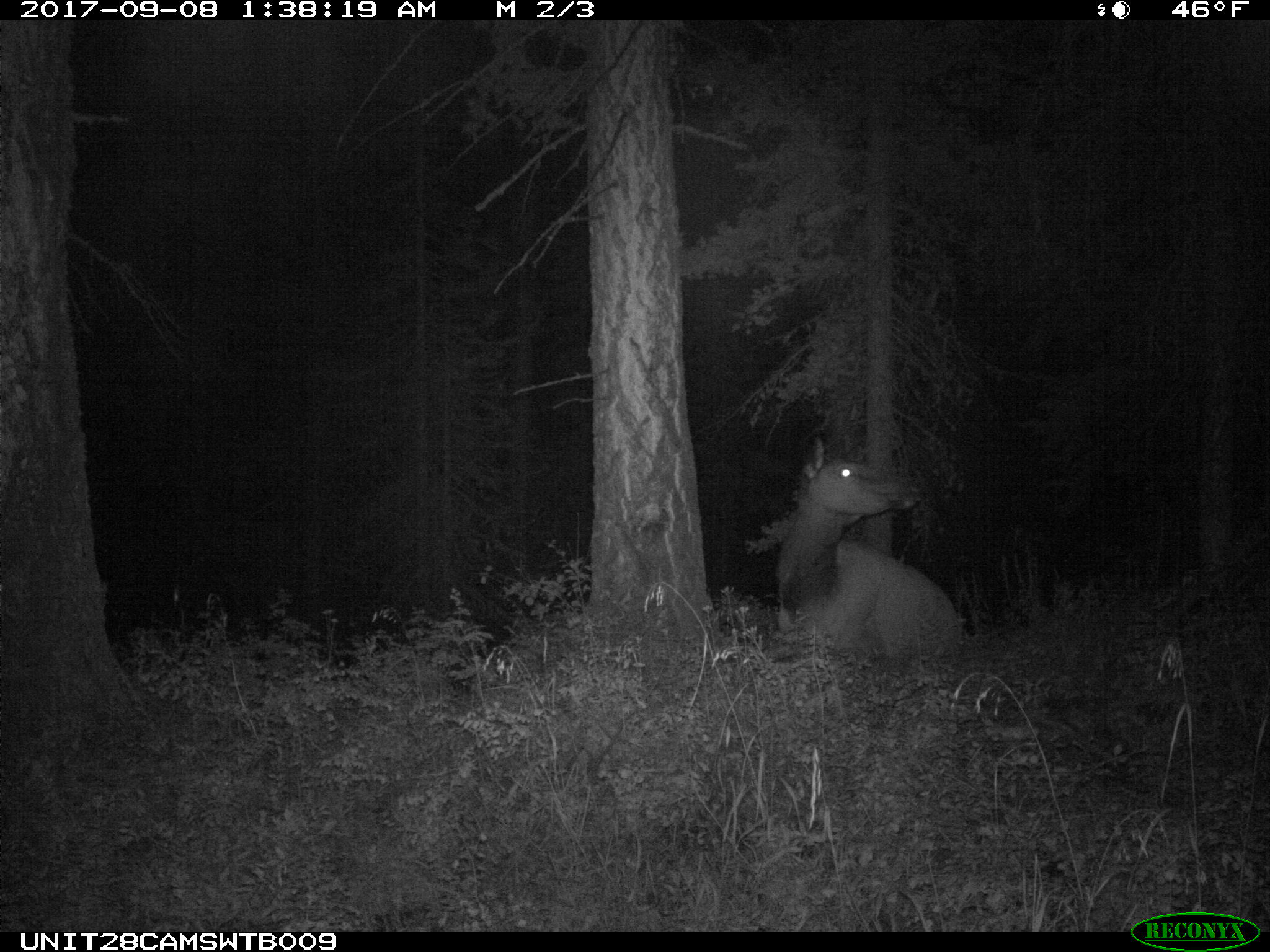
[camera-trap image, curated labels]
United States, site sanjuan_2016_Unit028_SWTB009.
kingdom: Animalia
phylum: Chordata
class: Mammalia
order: Artiodactyla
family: Cervidae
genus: Cervus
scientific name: Cervus elaphus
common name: red deer